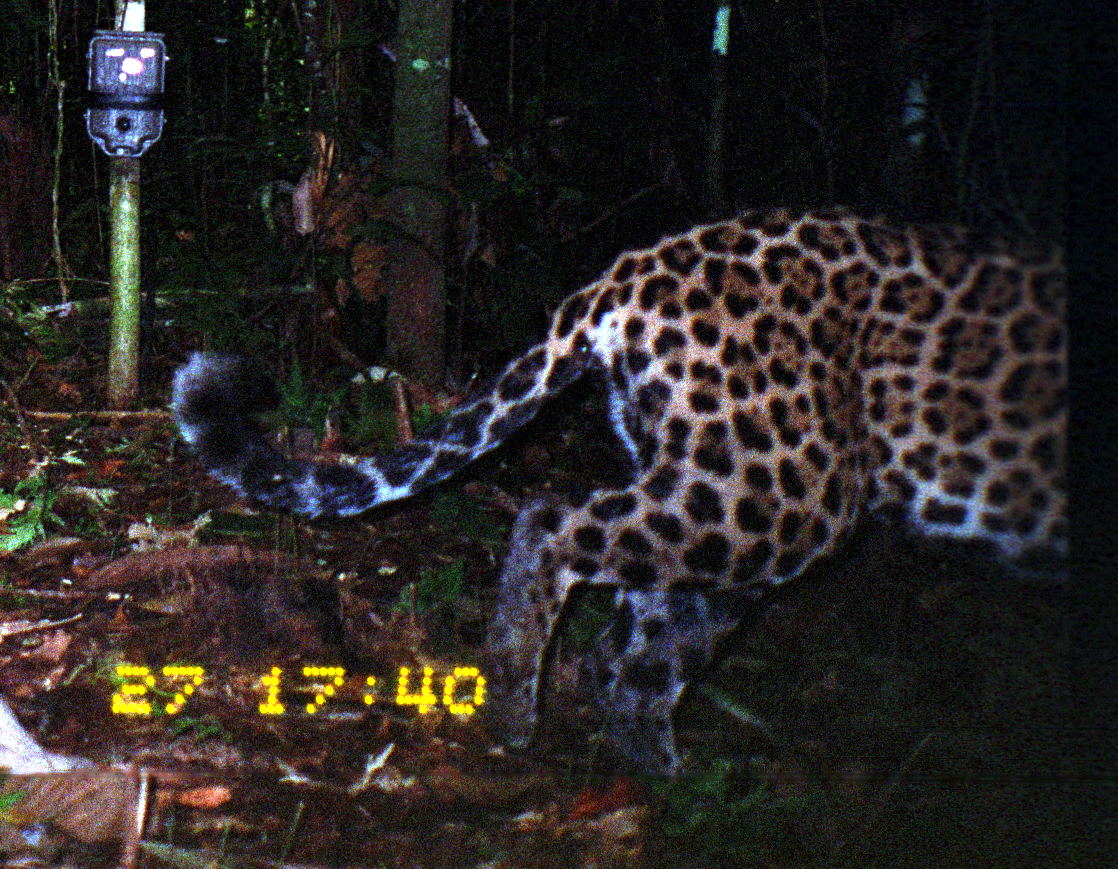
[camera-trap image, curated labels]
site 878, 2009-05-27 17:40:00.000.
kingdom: Animalia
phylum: Chordata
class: Mammalia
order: Carnivora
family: Felidae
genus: Panthera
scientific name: Panthera onca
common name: jaguar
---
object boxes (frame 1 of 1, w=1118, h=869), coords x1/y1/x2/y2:
panthera onca: 168/196/1069/773